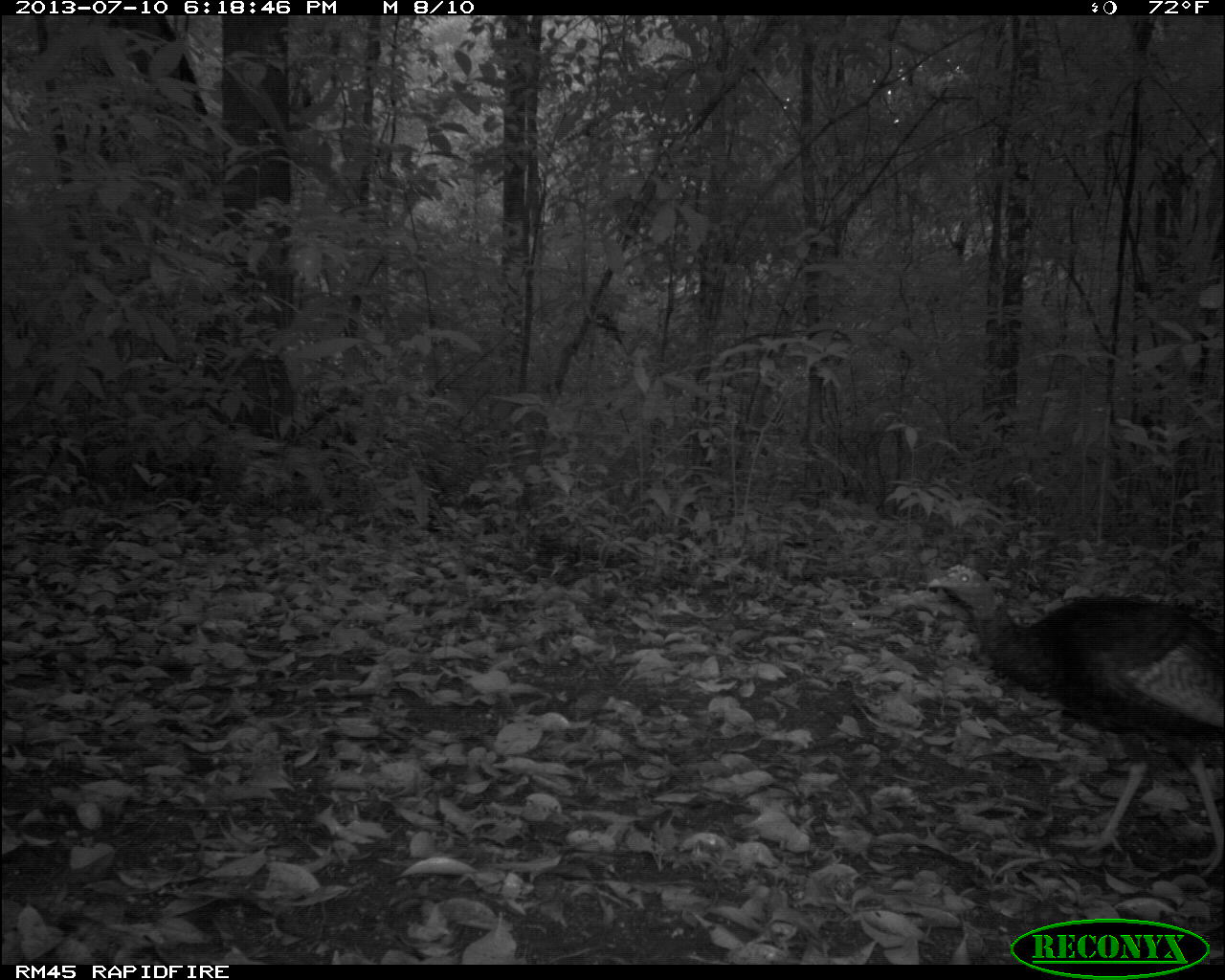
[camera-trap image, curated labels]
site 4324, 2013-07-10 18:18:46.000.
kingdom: Animalia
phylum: Chordata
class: Aves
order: Galliformes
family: Phasianidae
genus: Meleagris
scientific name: Meleagris ocellata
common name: ocellated turkey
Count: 2.